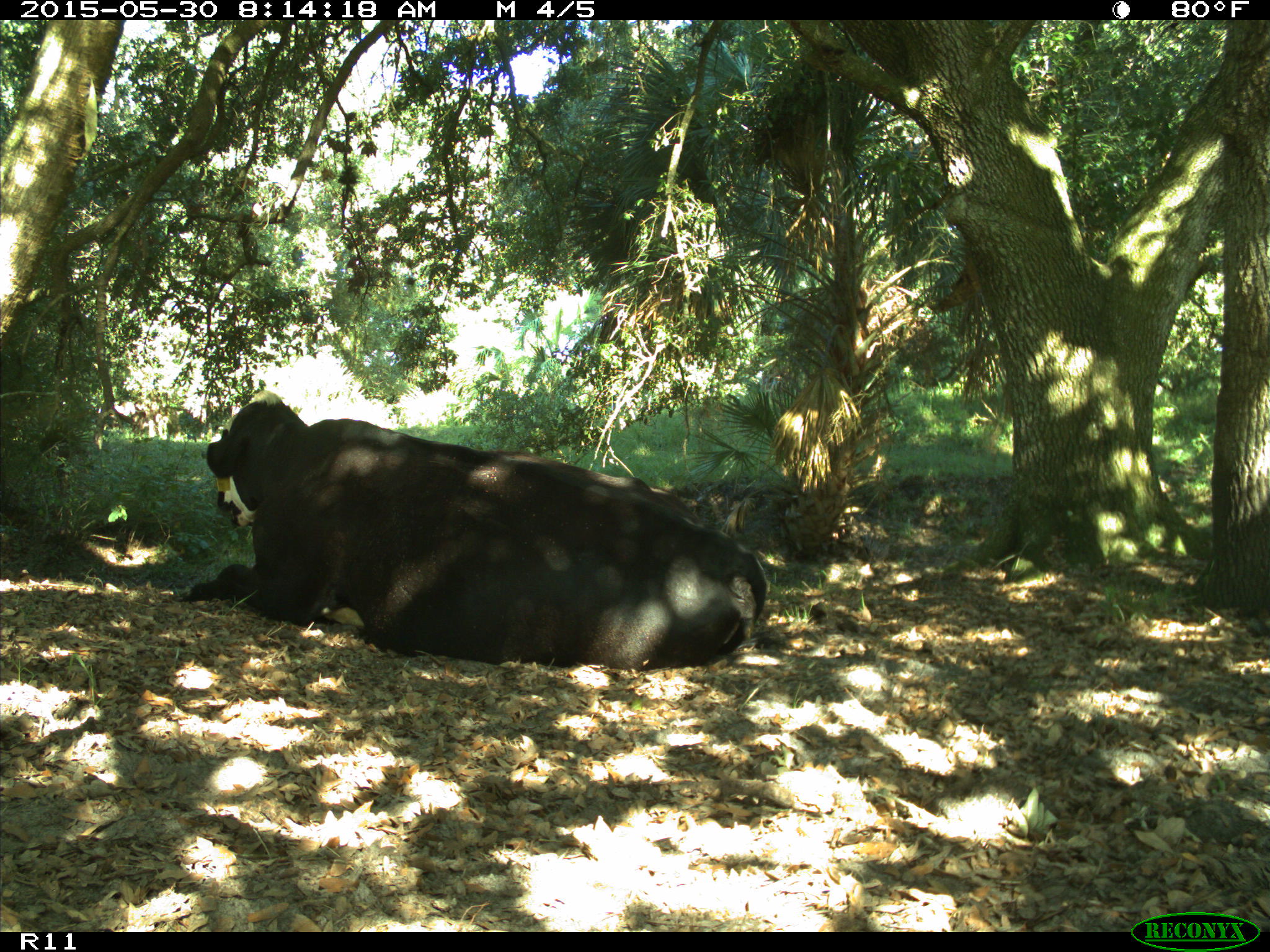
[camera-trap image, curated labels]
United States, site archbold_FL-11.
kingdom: Animalia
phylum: Chordata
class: Mammalia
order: Artiodactyla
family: Bovidae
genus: Bos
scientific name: Bos taurus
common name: domestic cow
Bos taurus (domestic cow).